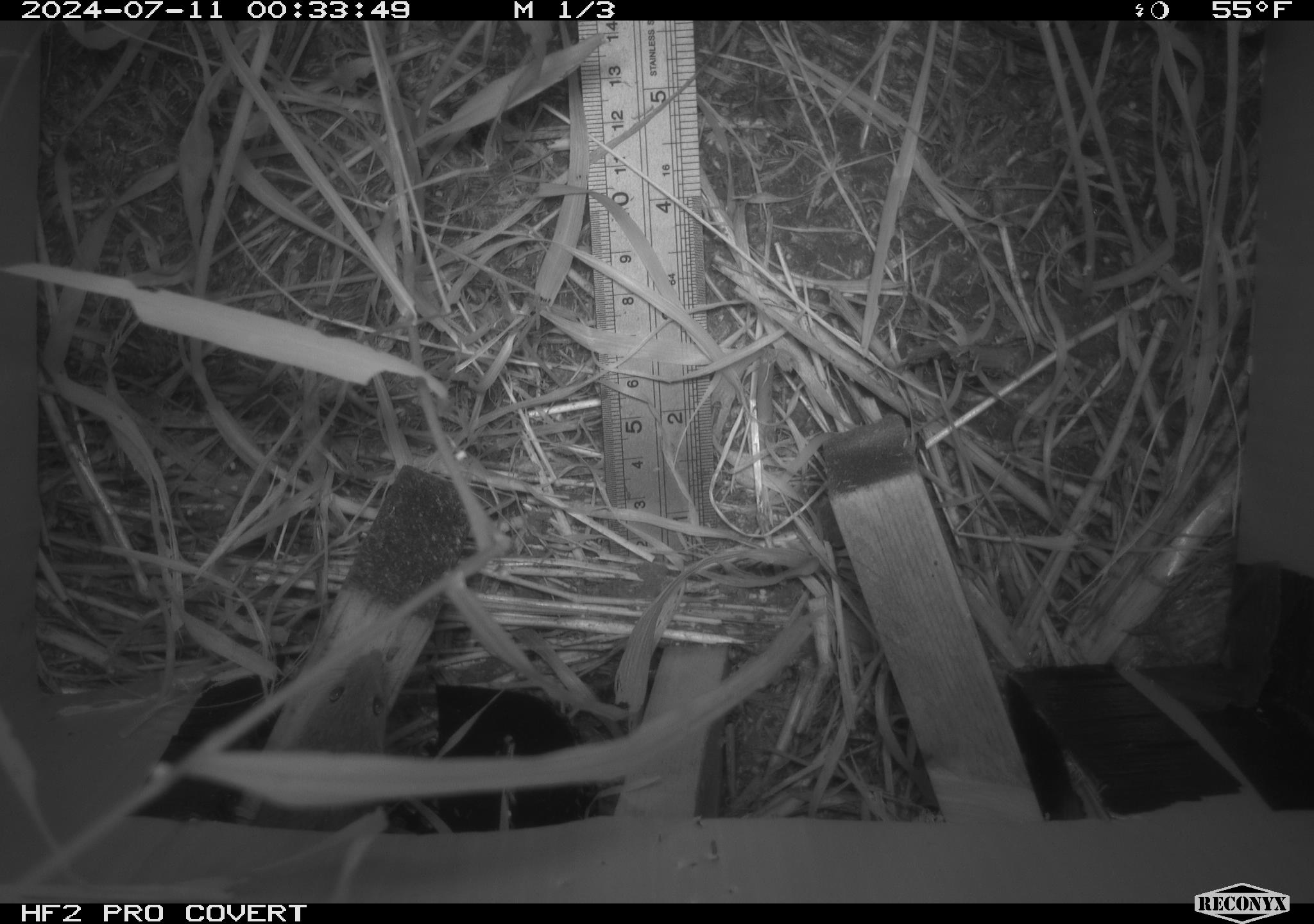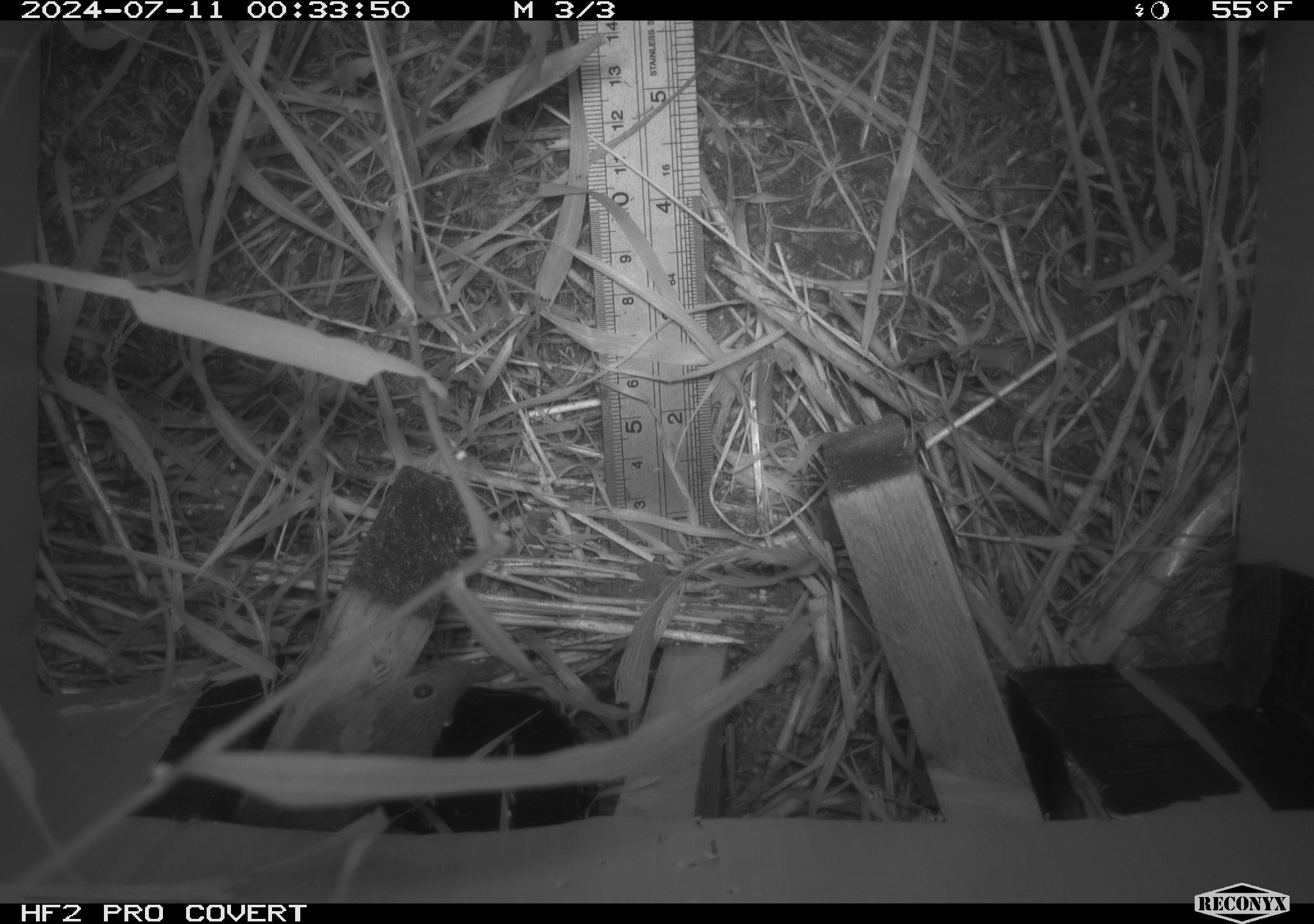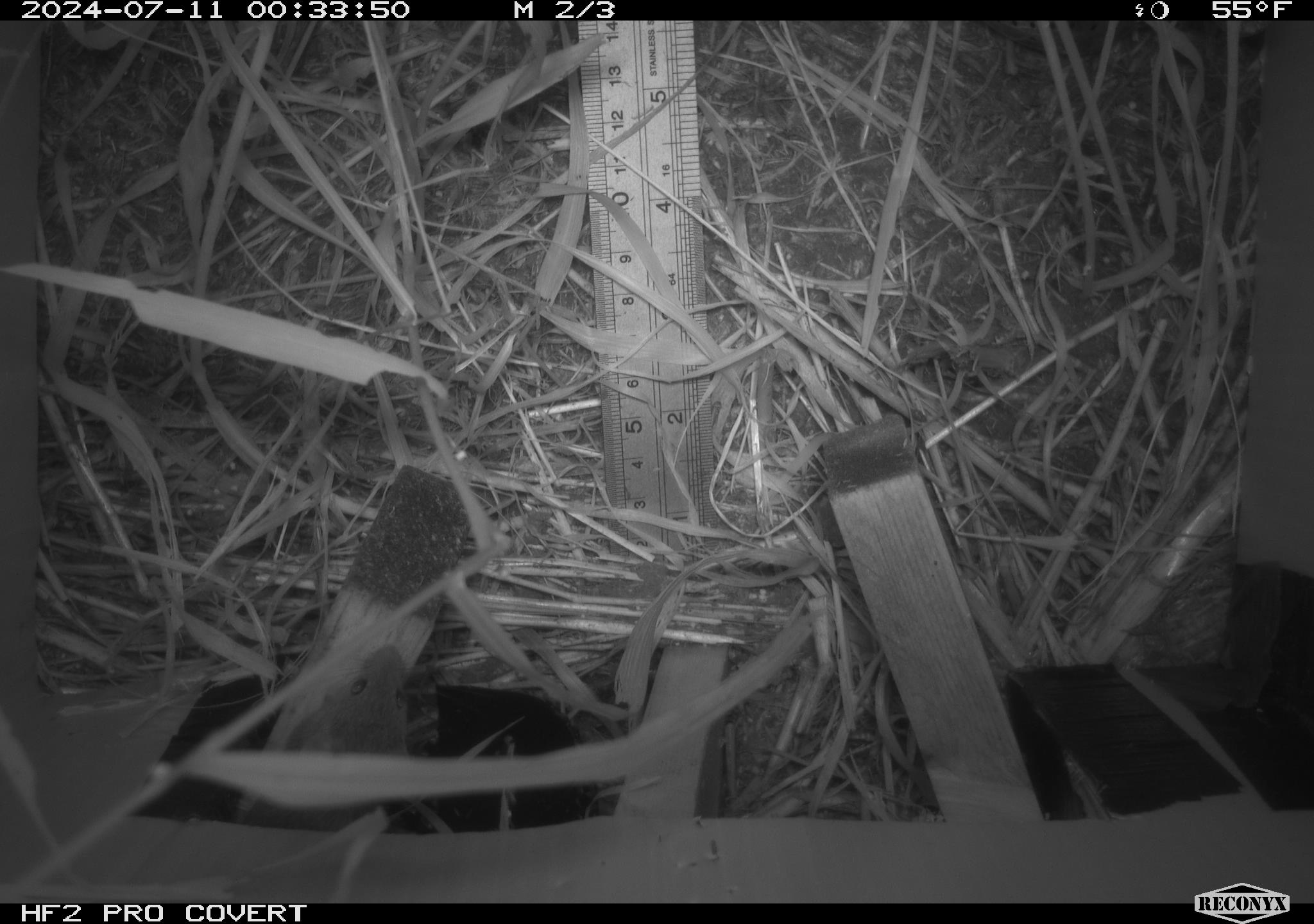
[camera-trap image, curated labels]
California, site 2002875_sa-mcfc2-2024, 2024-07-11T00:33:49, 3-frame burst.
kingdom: Animalia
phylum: Chordata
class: Mammalia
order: Rodentia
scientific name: Rodentia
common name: rodent